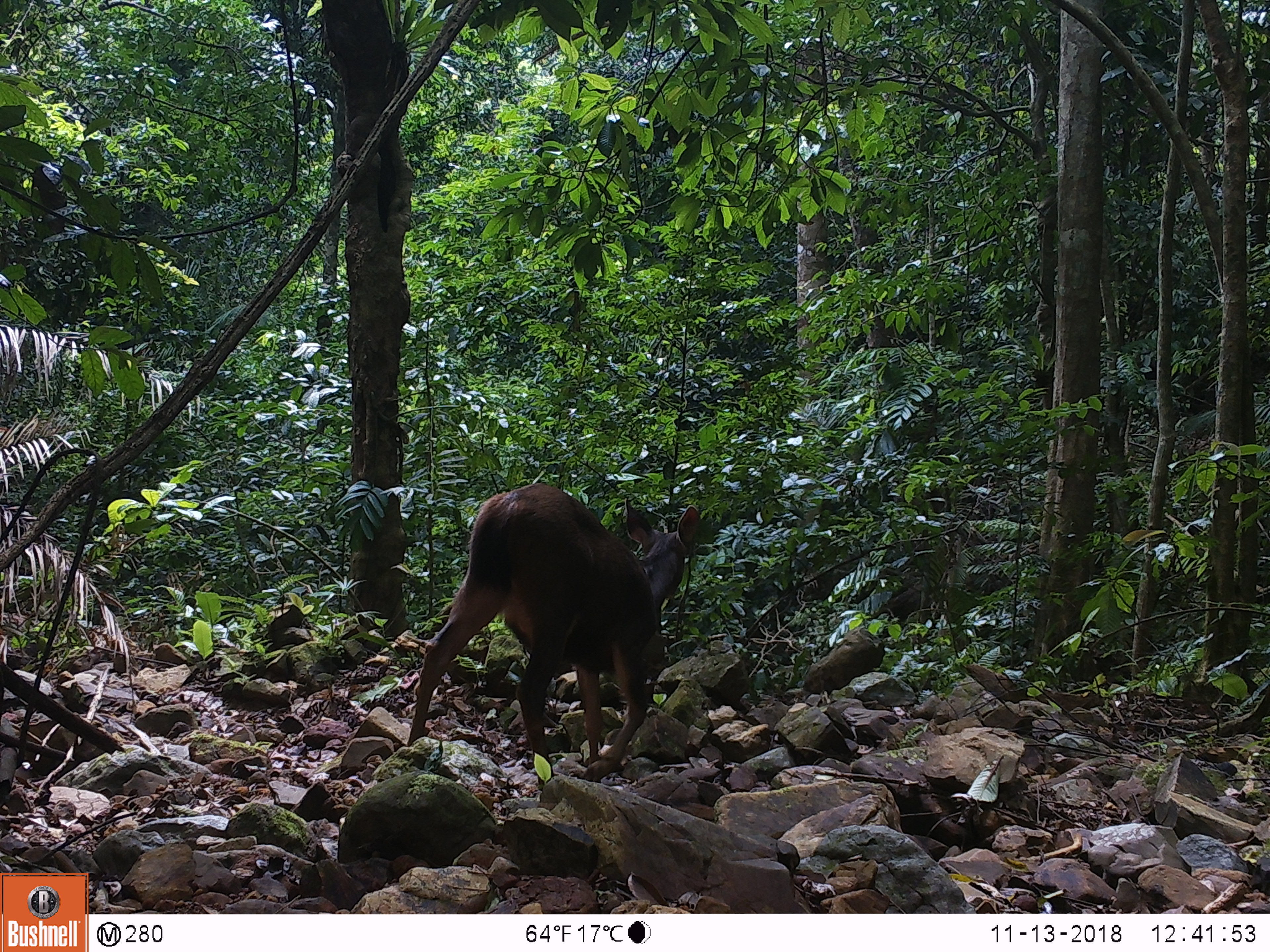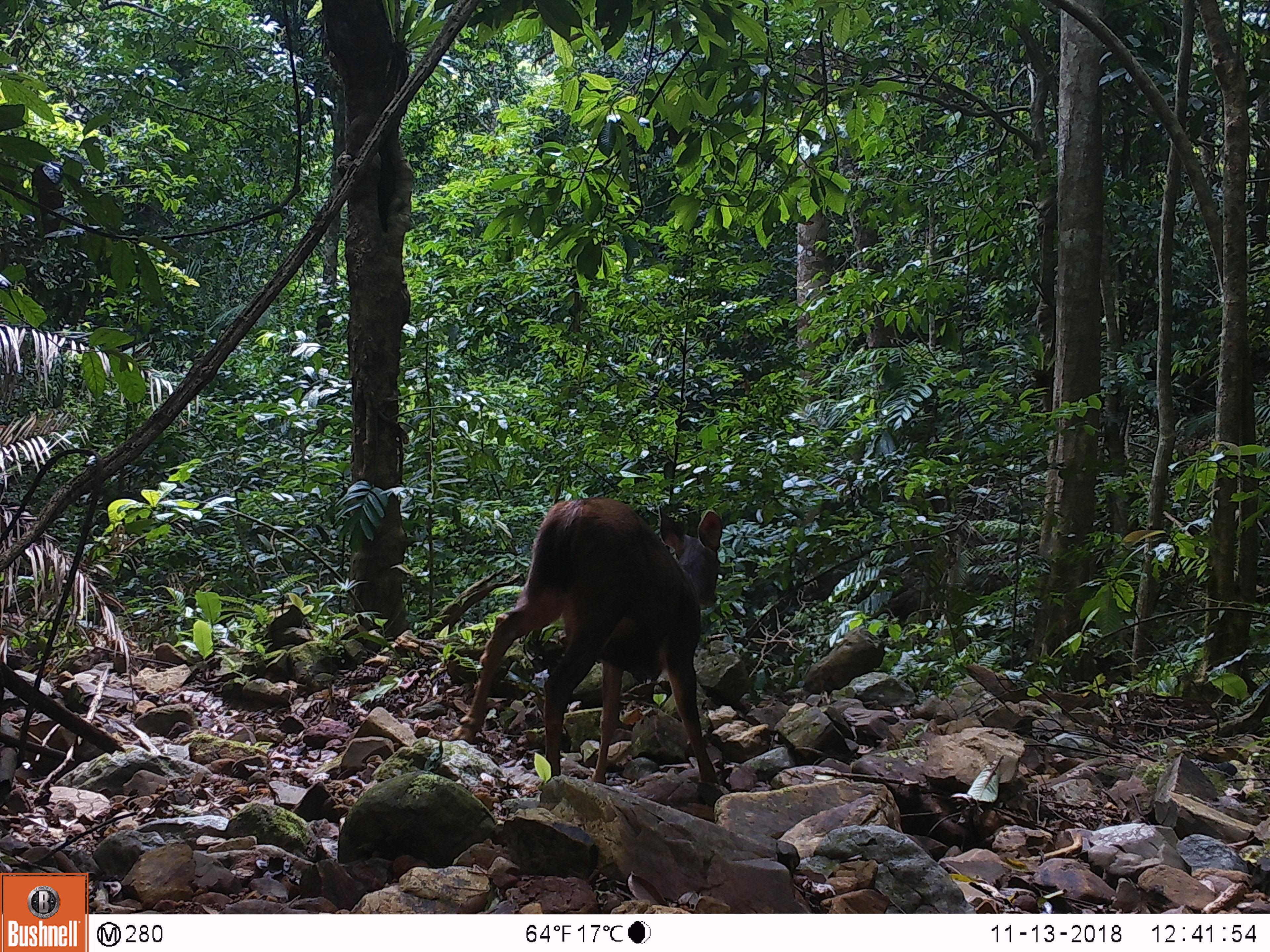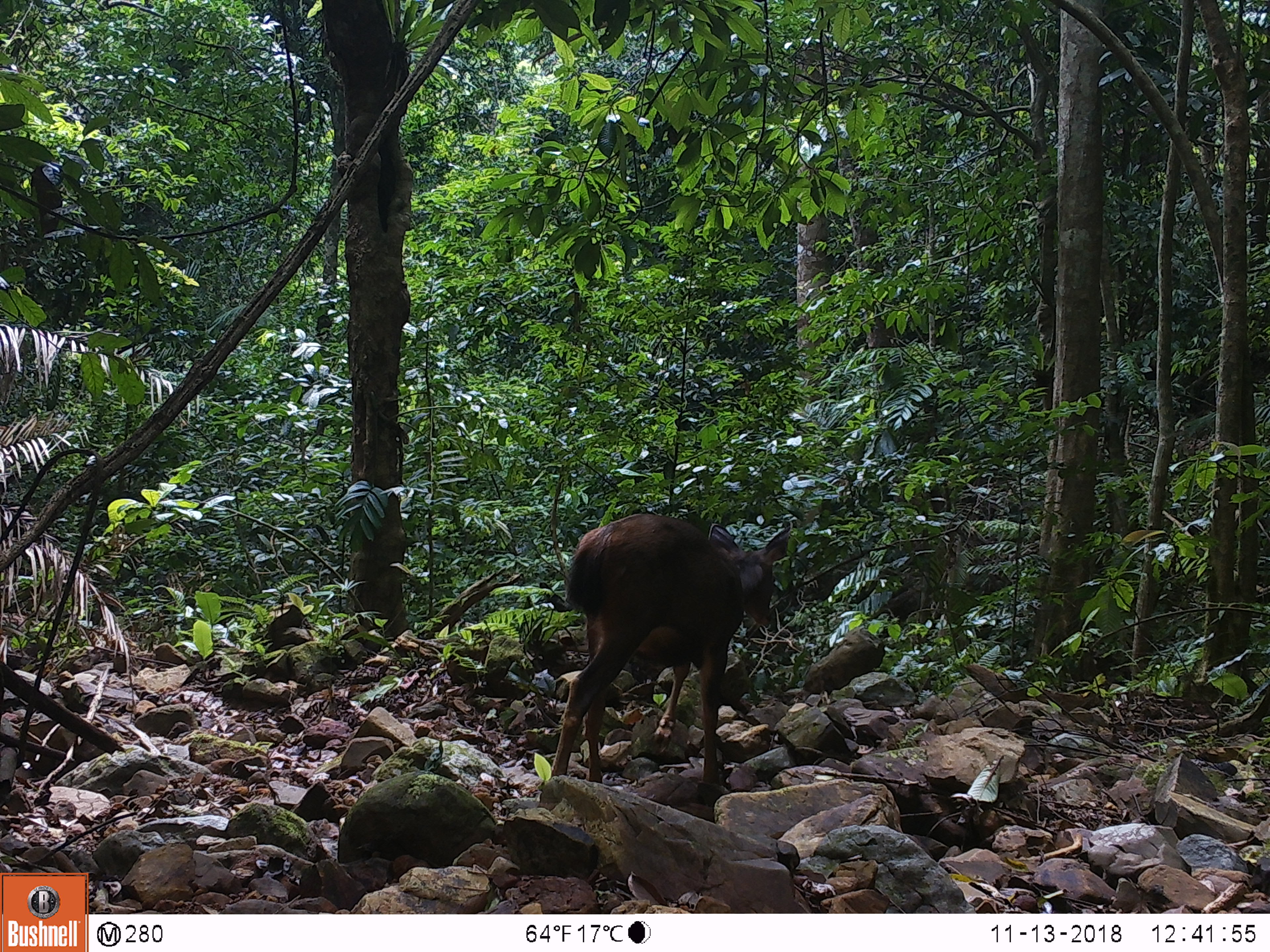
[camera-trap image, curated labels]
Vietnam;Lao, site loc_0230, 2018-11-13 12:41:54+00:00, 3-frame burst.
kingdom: Animalia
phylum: Chordata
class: Mammalia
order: Artiodactyla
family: Cervidae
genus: Rusa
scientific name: Rusa unicolor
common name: sambar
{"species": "sambar (Rusa unicolor)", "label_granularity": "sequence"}